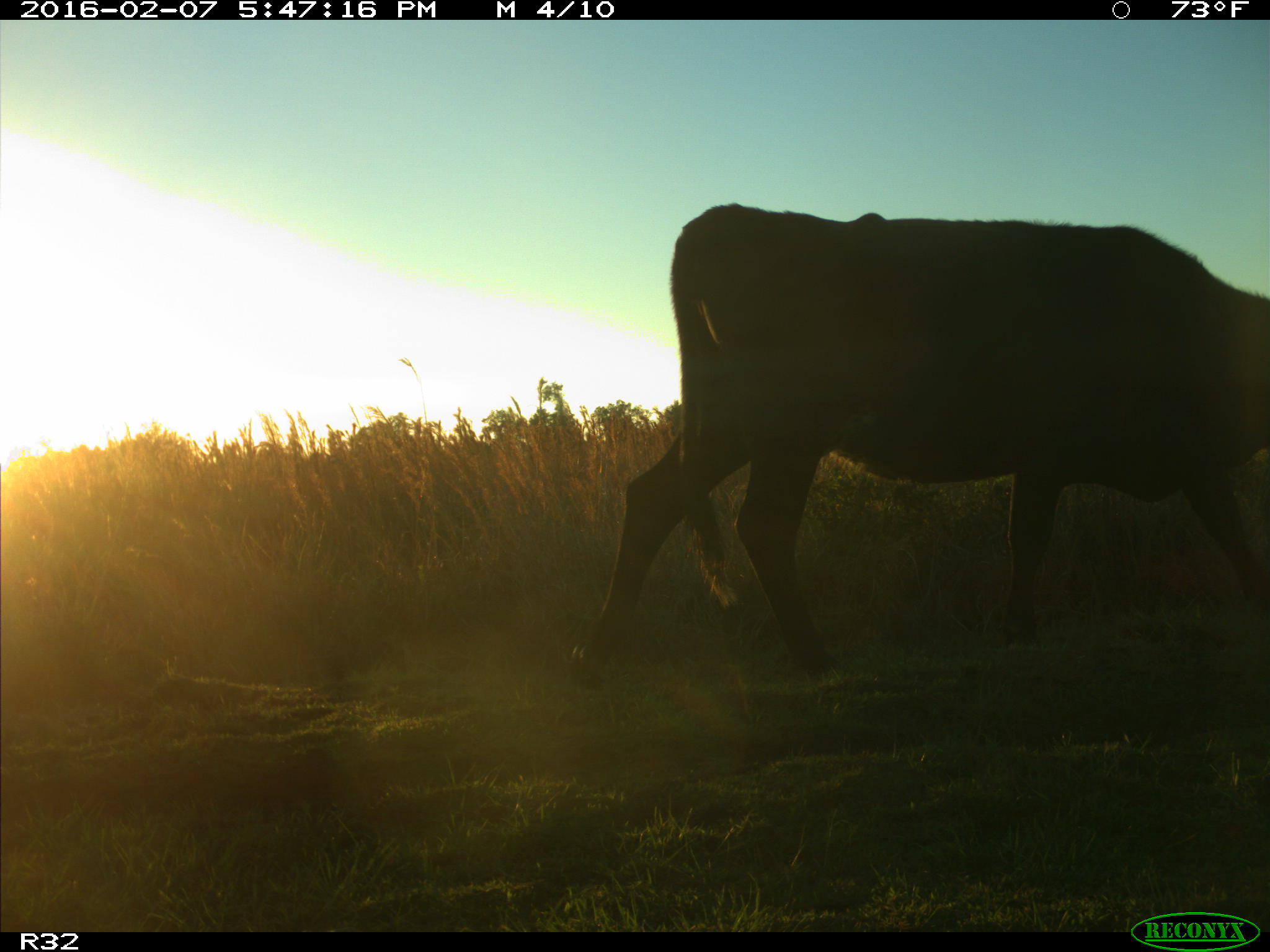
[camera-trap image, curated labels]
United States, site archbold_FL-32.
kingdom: Animalia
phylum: Chordata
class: Mammalia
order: Artiodactyla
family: Bovidae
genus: Bos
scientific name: Bos taurus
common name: domestic cow